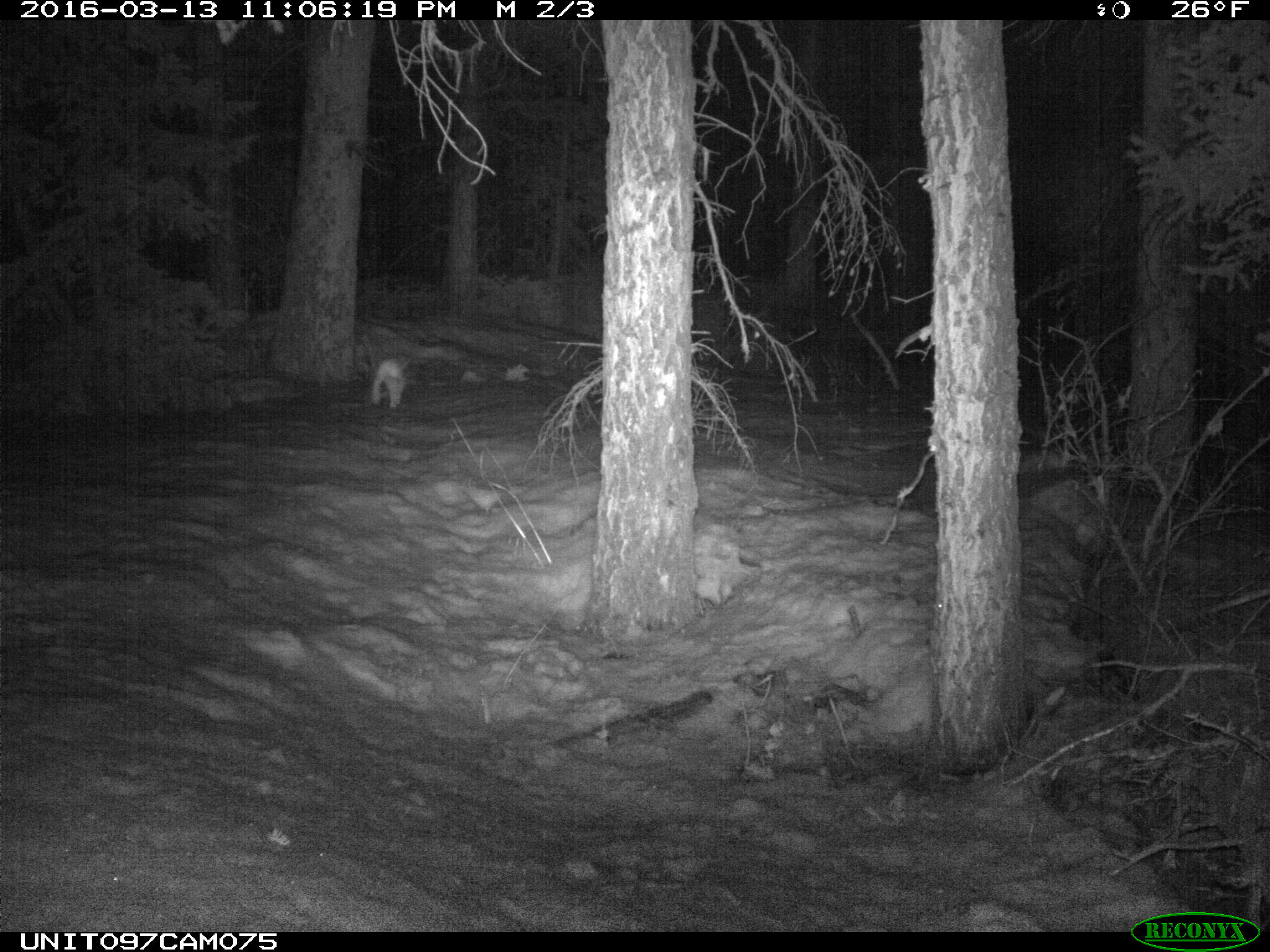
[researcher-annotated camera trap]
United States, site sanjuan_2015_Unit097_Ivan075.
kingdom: Animalia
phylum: Chordata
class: Mammalia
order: Lagomorpha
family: Leporidae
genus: Lepus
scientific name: Lepus americanus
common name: snowshoe hare